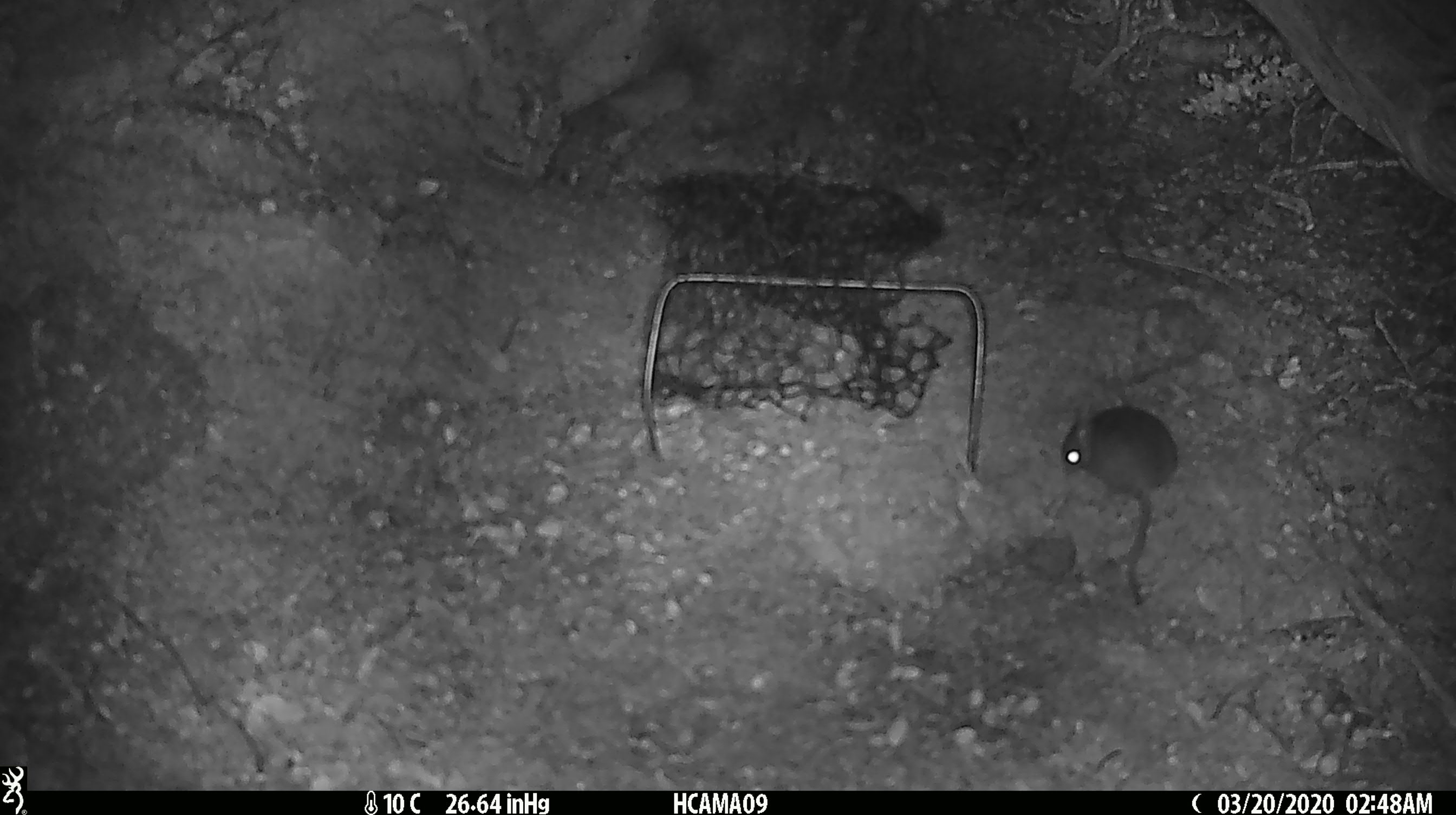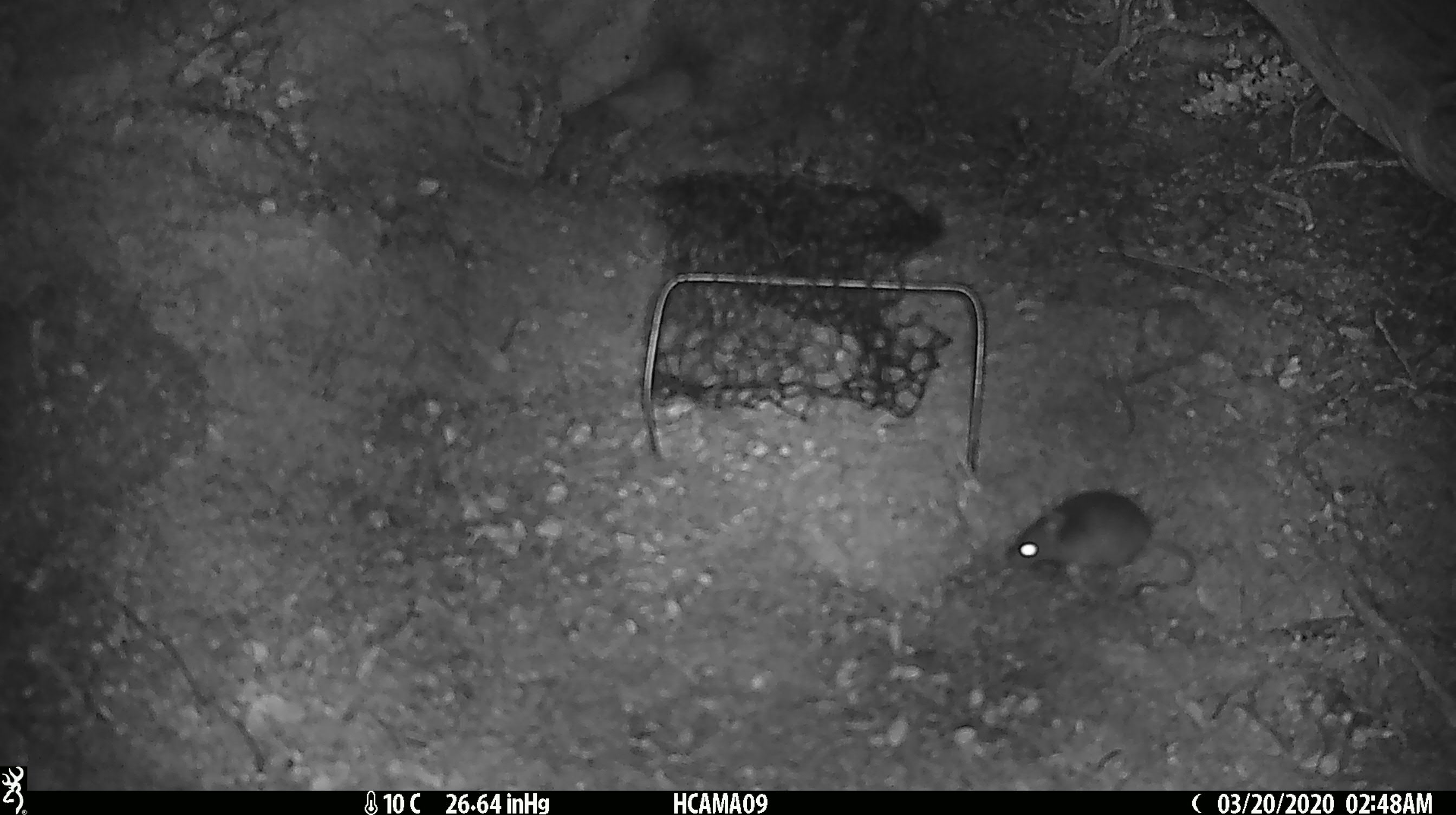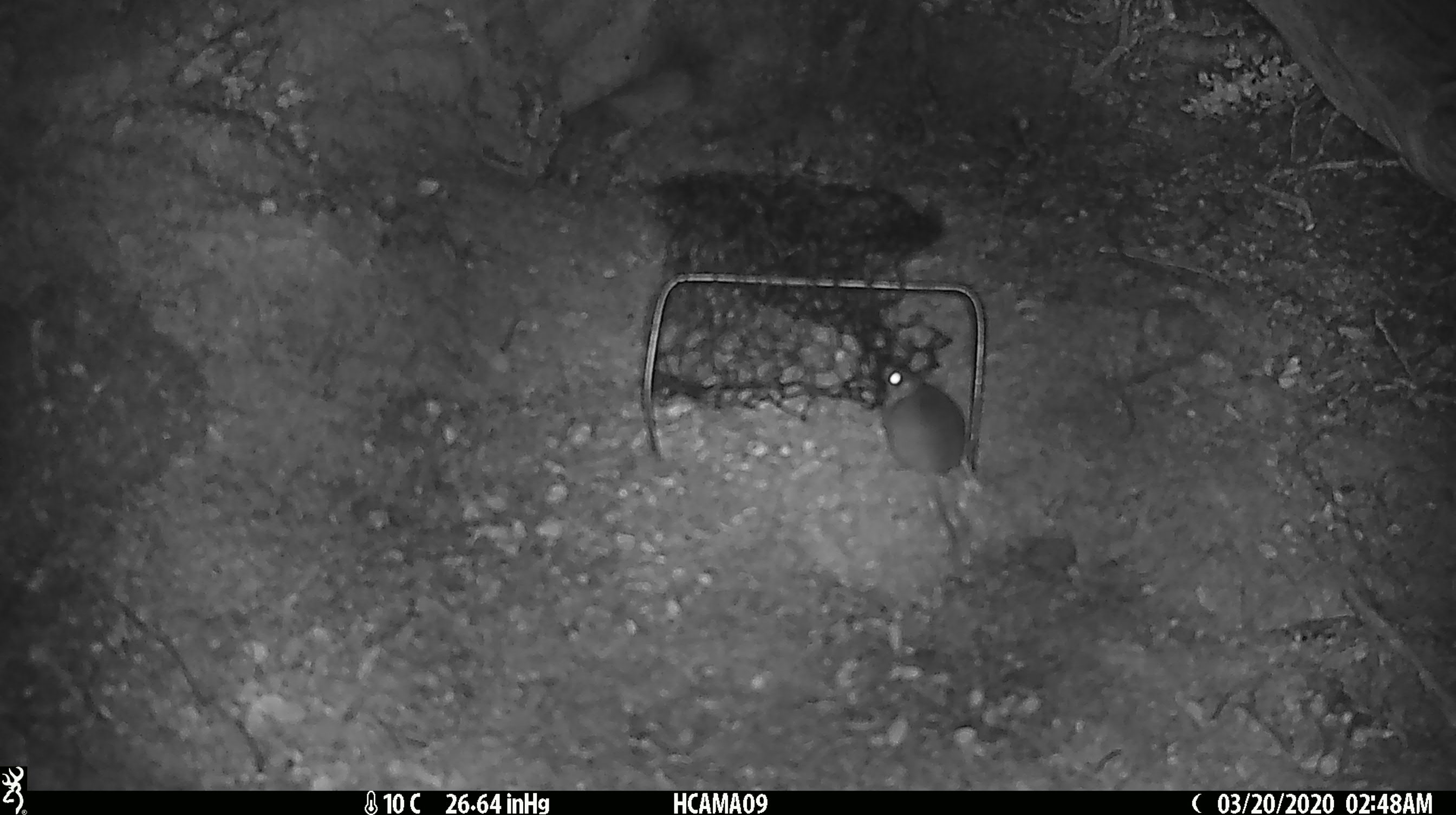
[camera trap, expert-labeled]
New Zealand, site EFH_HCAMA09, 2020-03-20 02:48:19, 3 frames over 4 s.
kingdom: Animalia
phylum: Chordata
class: Mammalia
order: Rodentia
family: Muridae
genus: Mus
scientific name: Mus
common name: mouse